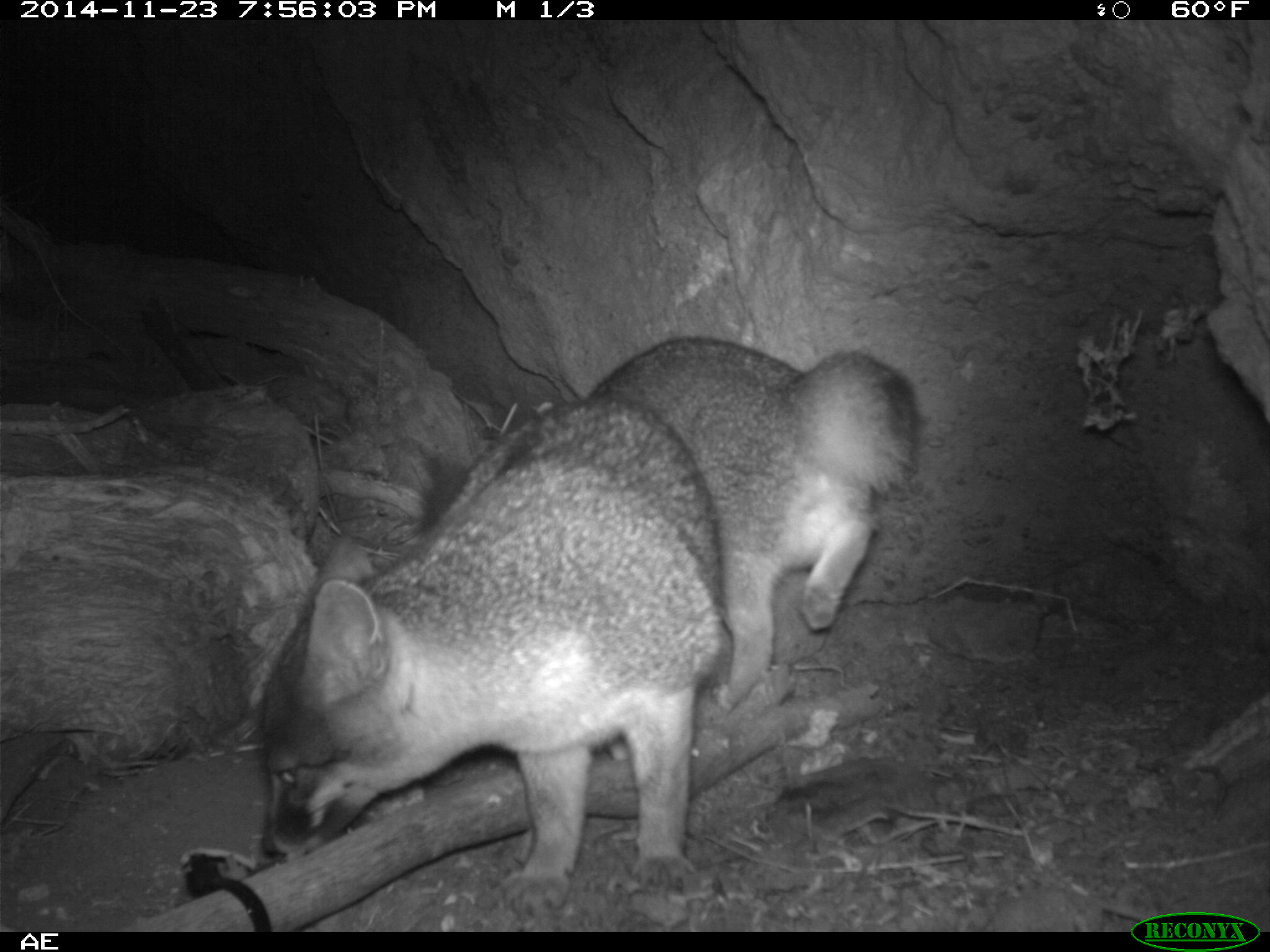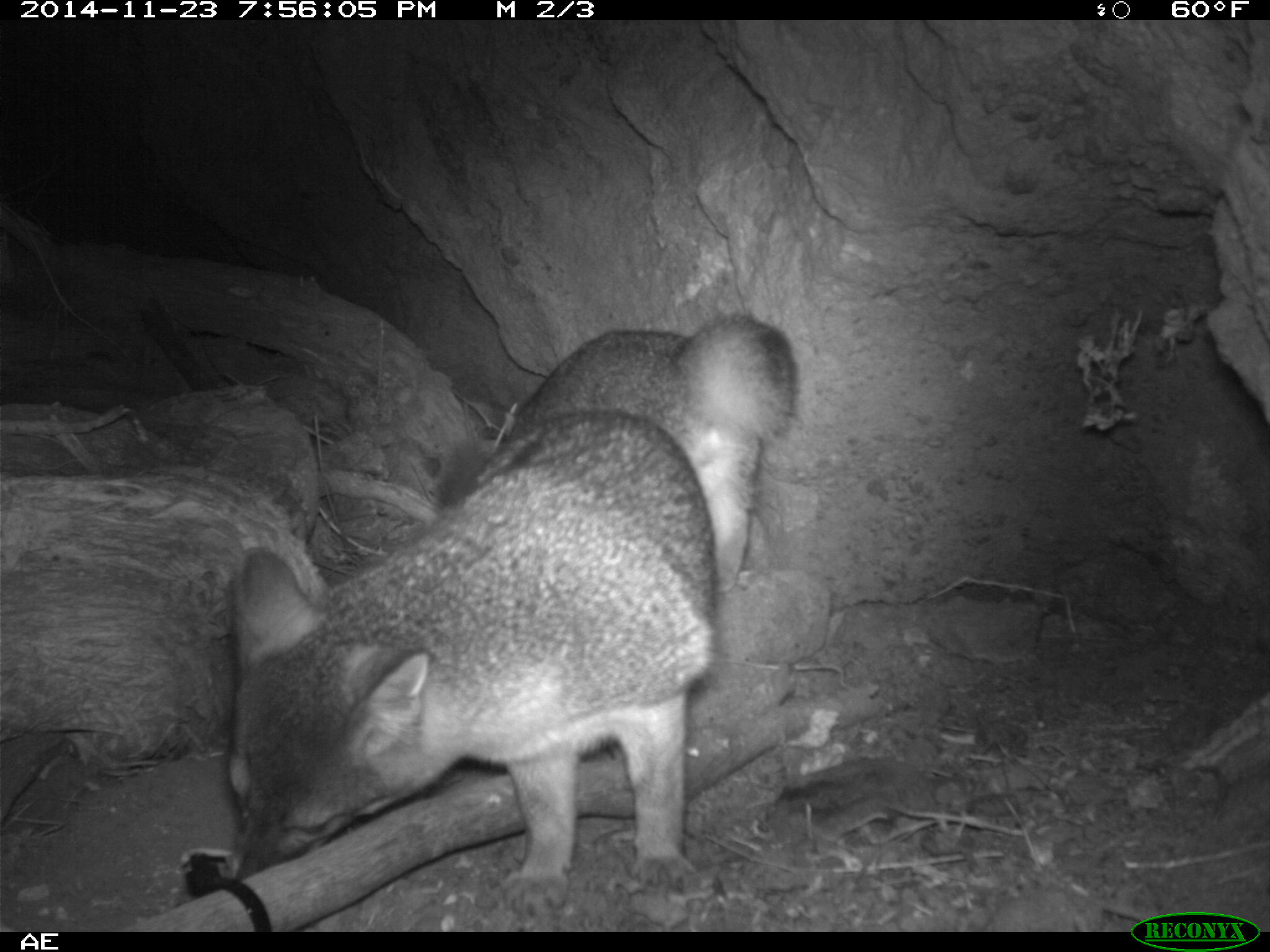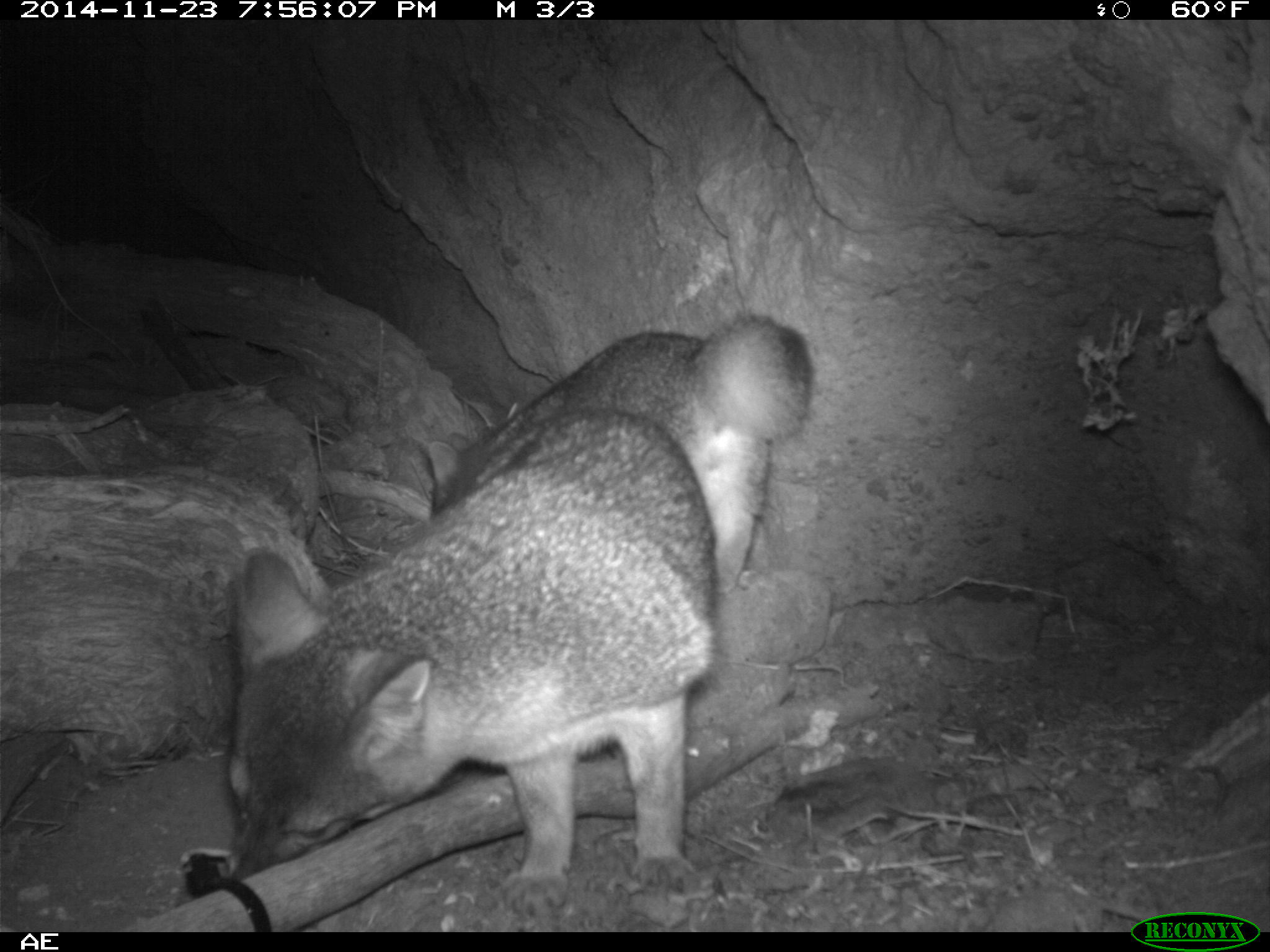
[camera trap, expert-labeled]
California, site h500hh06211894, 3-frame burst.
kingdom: Animalia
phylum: Chordata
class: Mammalia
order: Carnivora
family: Canidae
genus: Urocyon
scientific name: Urocyon littoralis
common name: island fox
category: fox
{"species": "fox (island fox) (Urocyon littoralis)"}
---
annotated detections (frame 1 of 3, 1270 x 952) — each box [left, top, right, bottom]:
fox: [258, 393, 726, 918]; [587, 337, 928, 714]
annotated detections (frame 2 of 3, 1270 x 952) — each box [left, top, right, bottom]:
fox: [223, 407, 721, 910]; [434, 309, 796, 593]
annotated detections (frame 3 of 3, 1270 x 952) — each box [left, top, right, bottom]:
fox: [224, 407, 715, 917]; [425, 315, 811, 593]